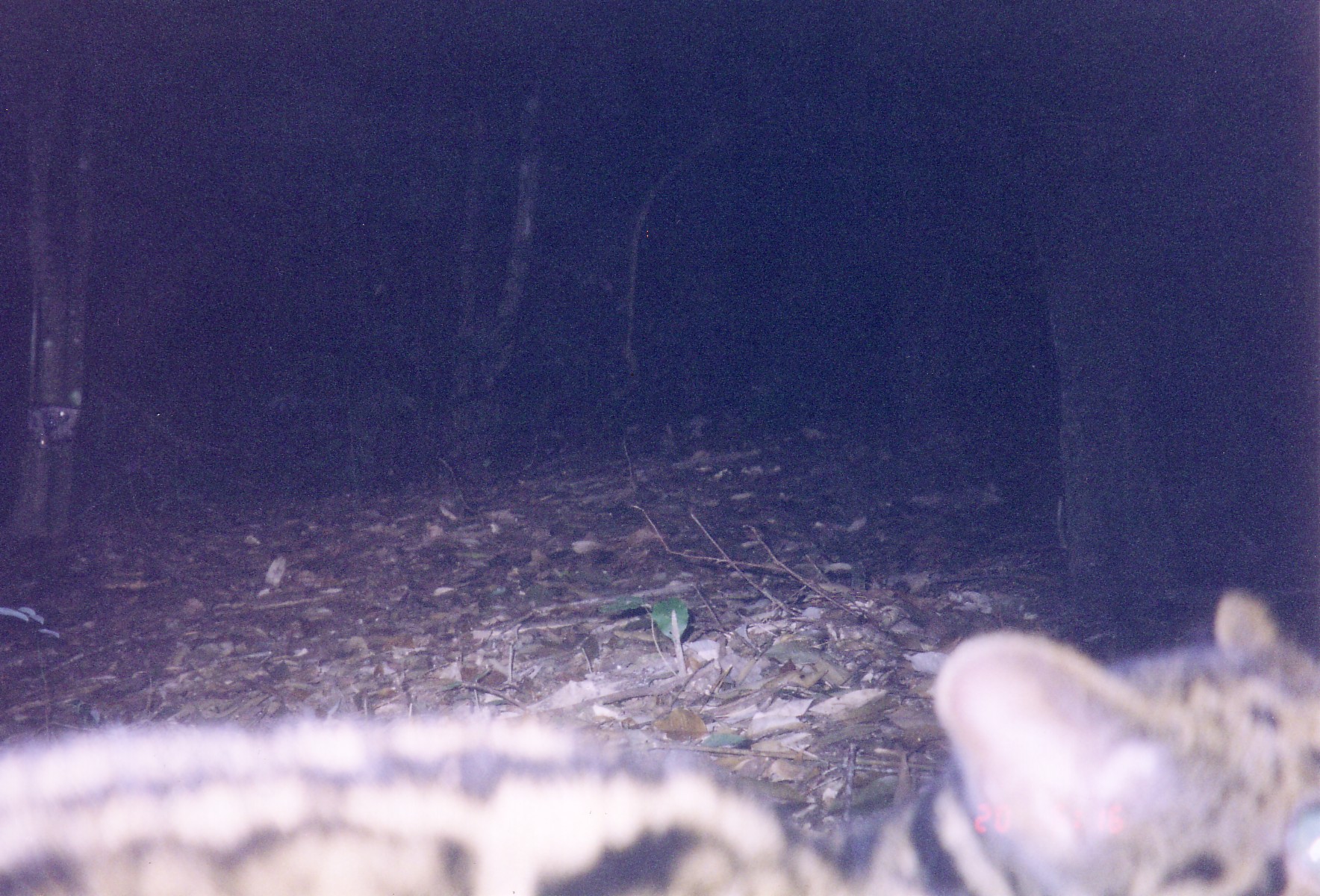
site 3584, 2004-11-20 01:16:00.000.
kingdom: Animalia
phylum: Chordata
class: Mammalia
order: Carnivora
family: Felidae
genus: Pardofelis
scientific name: Pardofelis marmorata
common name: marbled cat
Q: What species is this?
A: Pardofelis marmorata (marbled cat).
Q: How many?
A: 1.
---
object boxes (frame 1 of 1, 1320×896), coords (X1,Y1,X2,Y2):
pardofelis marmorata: (1,588,1320,896)